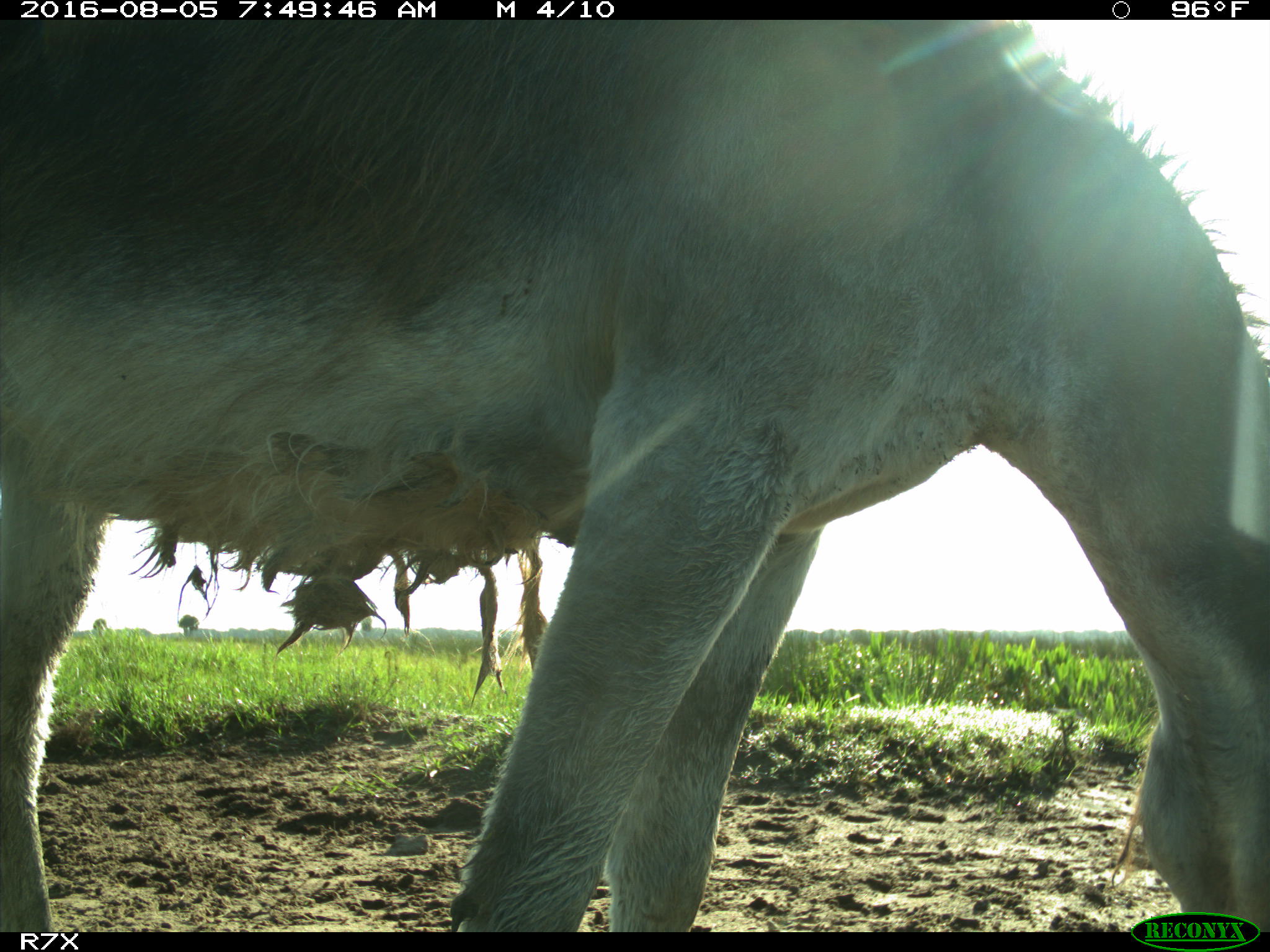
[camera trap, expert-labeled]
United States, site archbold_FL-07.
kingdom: Animalia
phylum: Chordata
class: Mammalia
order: Perissodactyla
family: Equidae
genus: Equus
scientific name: Equus africanus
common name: african wild ass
Equus africanus (african wild ass).